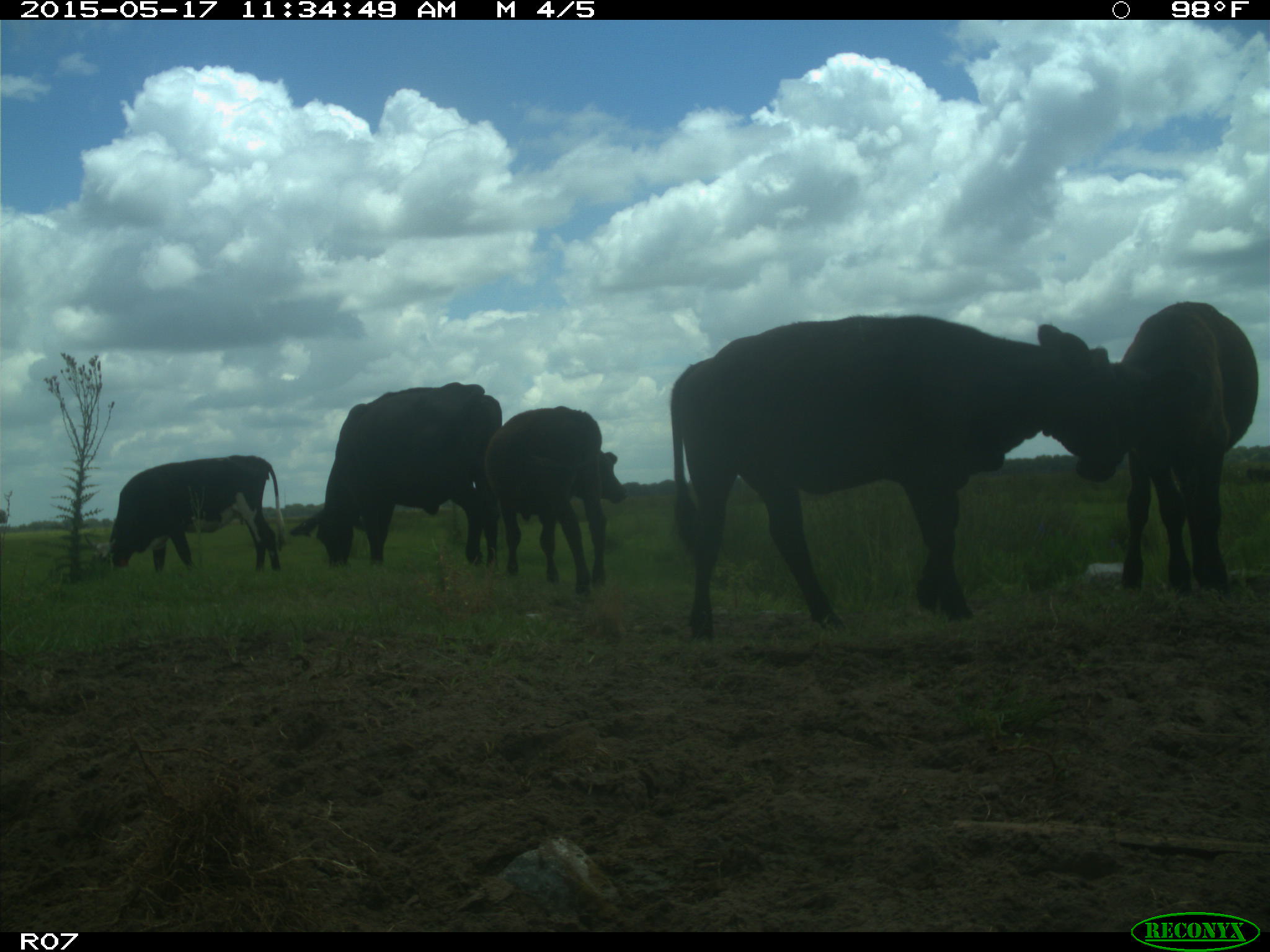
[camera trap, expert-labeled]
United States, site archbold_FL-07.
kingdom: Animalia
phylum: Chordata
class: Mammalia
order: Artiodactyla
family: Bovidae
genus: Bos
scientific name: Bos taurus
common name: domestic cow